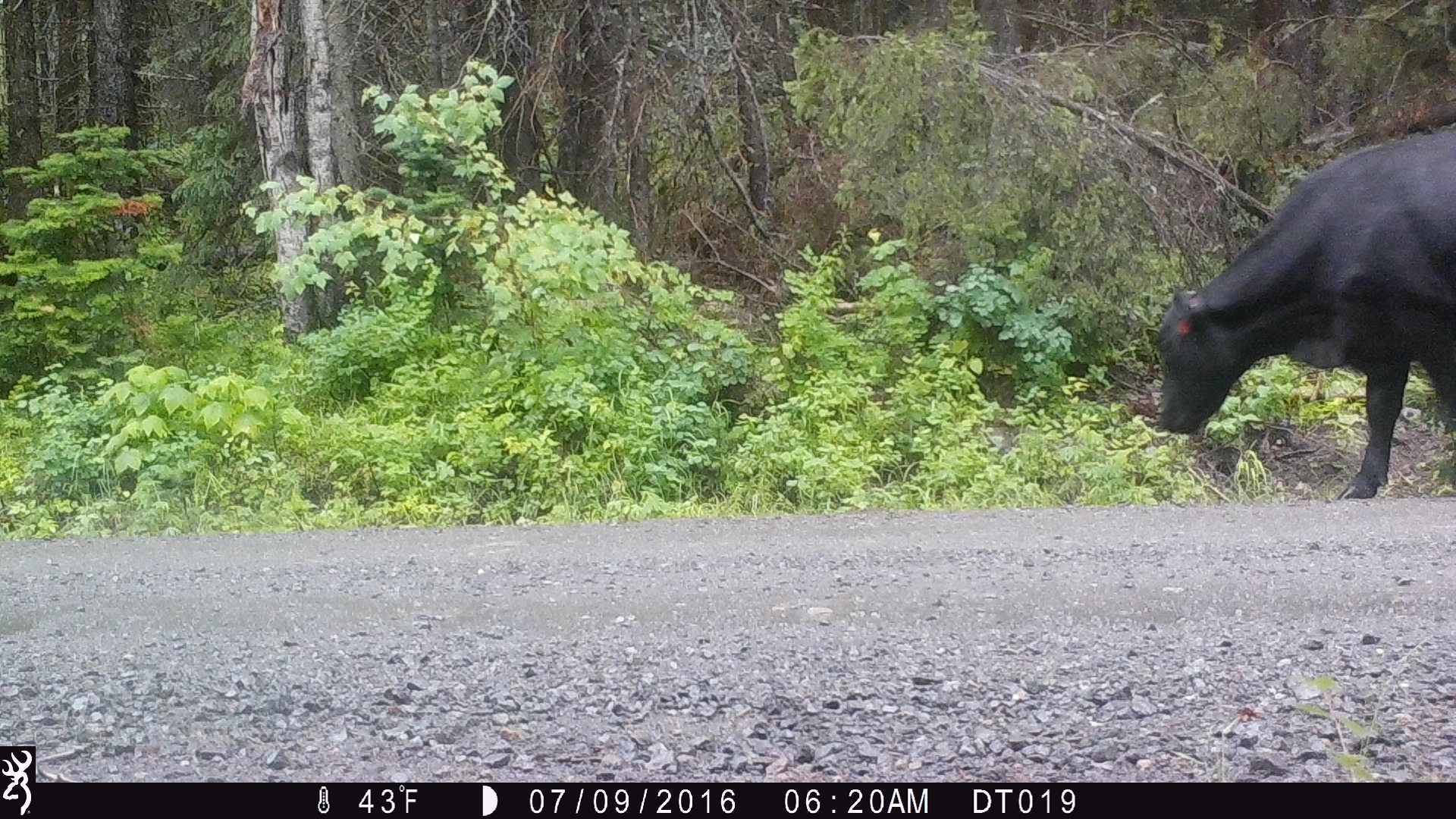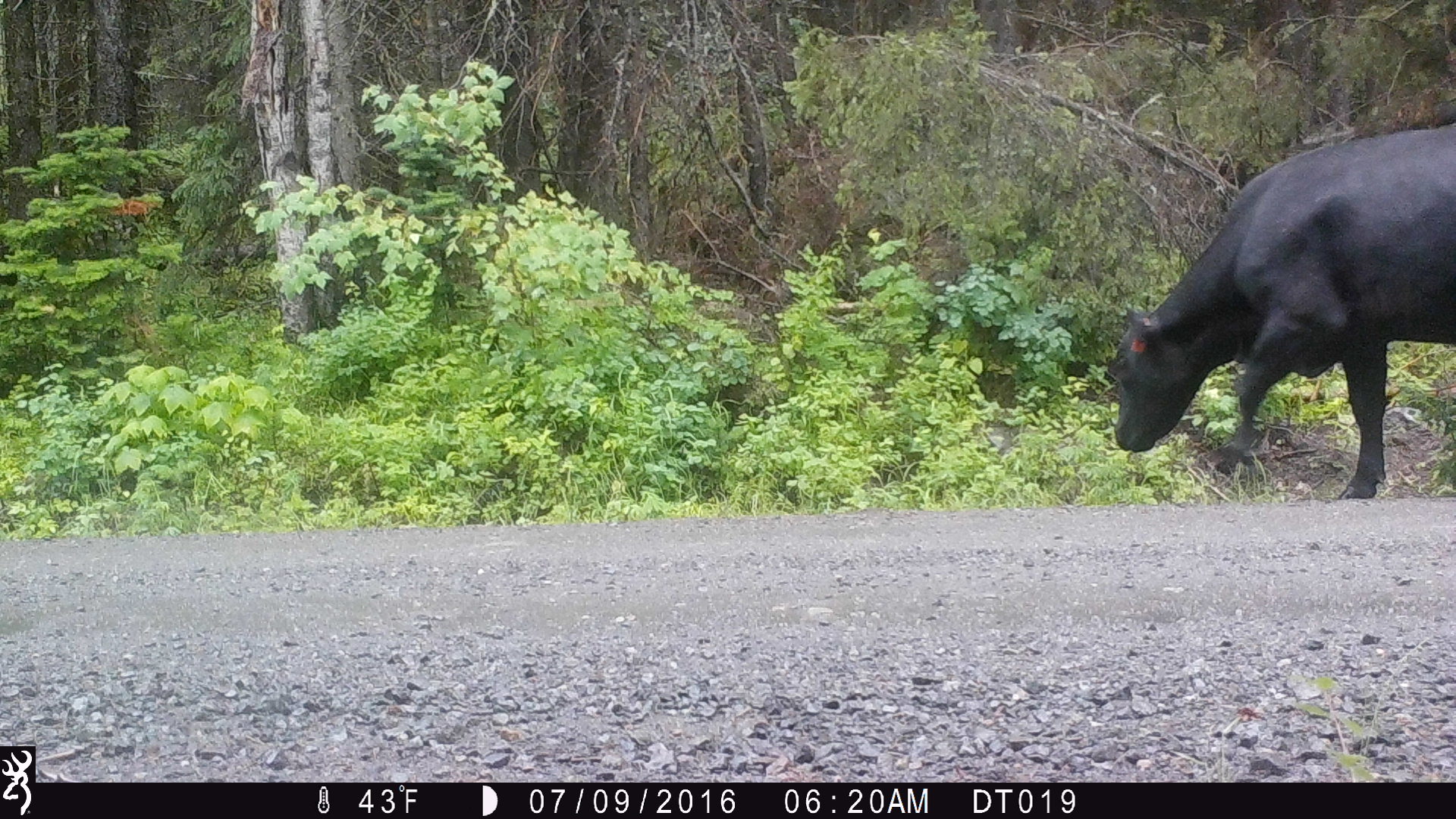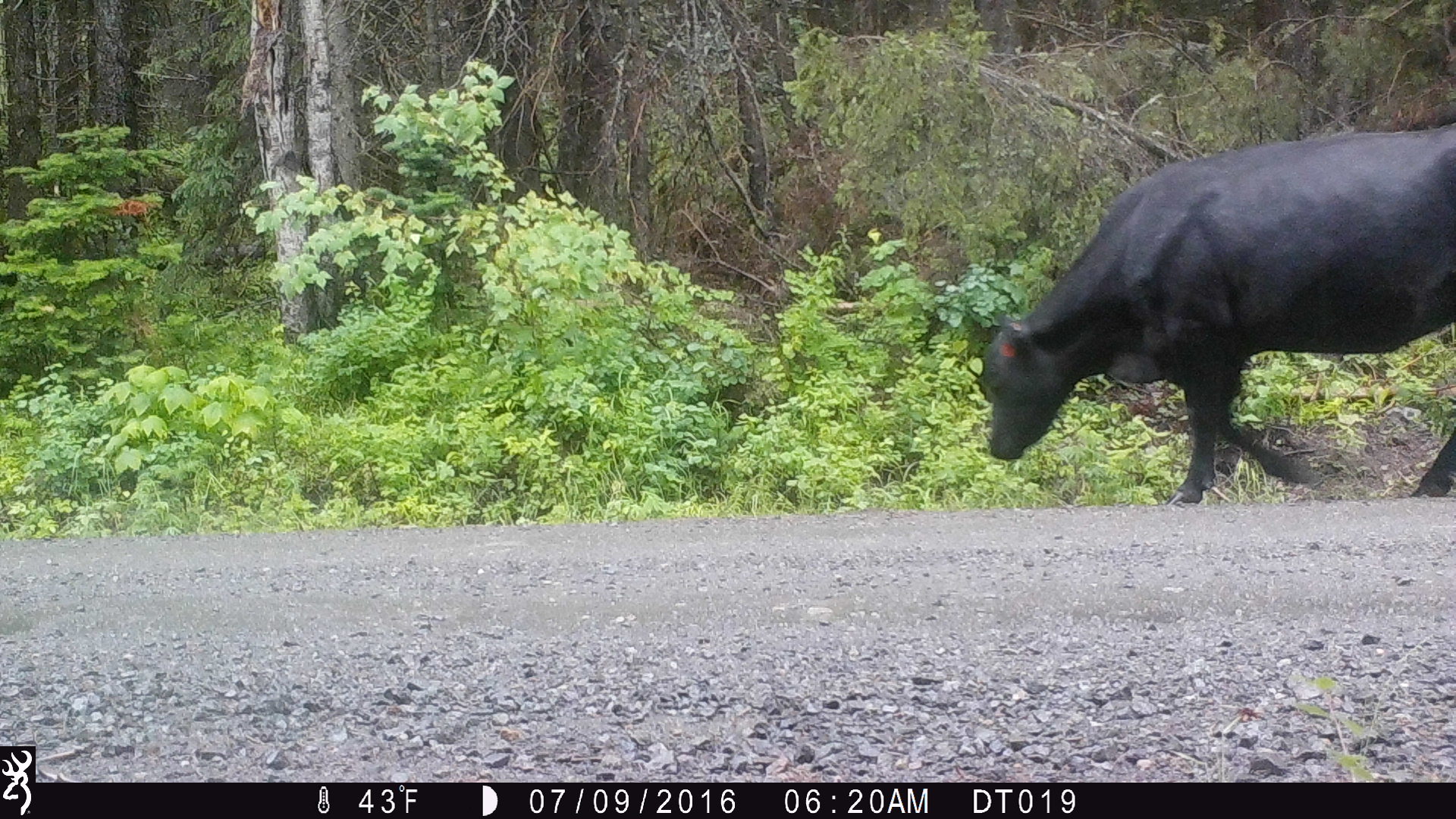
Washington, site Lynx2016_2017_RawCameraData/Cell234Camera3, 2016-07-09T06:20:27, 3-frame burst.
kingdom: Animalia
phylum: Chordata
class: Mammalia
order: Artiodactyla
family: Bovidae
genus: Bos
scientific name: Bos taurus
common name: domestic cattle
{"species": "domestic cattle (Bos taurus)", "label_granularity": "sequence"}